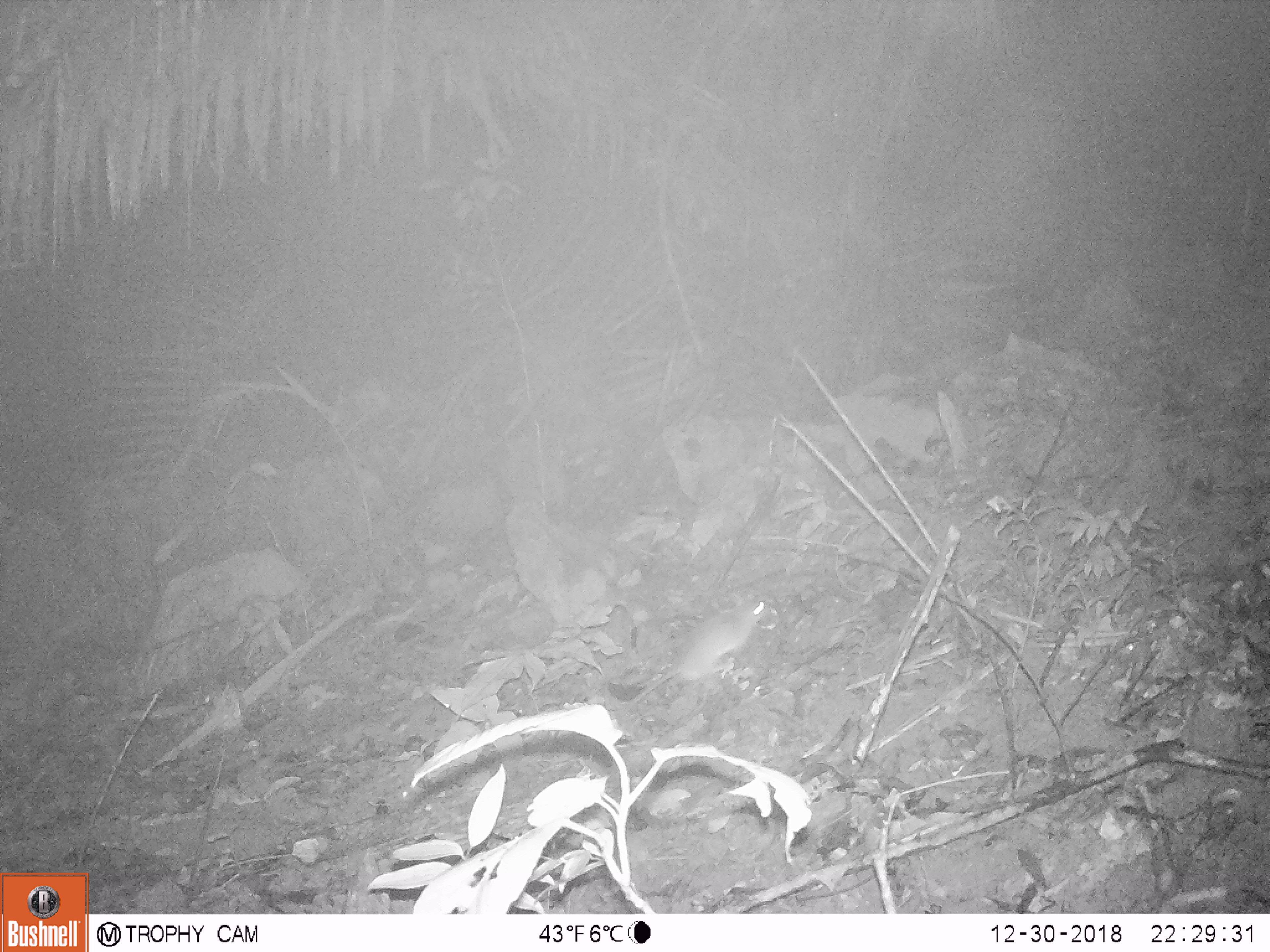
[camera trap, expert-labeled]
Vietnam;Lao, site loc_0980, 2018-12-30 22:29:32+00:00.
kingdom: Animalia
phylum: Chordata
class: Mammalia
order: Rodentia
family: Muridae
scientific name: Muridae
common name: old-world mice and rats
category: unidentified murid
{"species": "unidentified murid (old-world mice and rats) (Muridae)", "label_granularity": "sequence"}